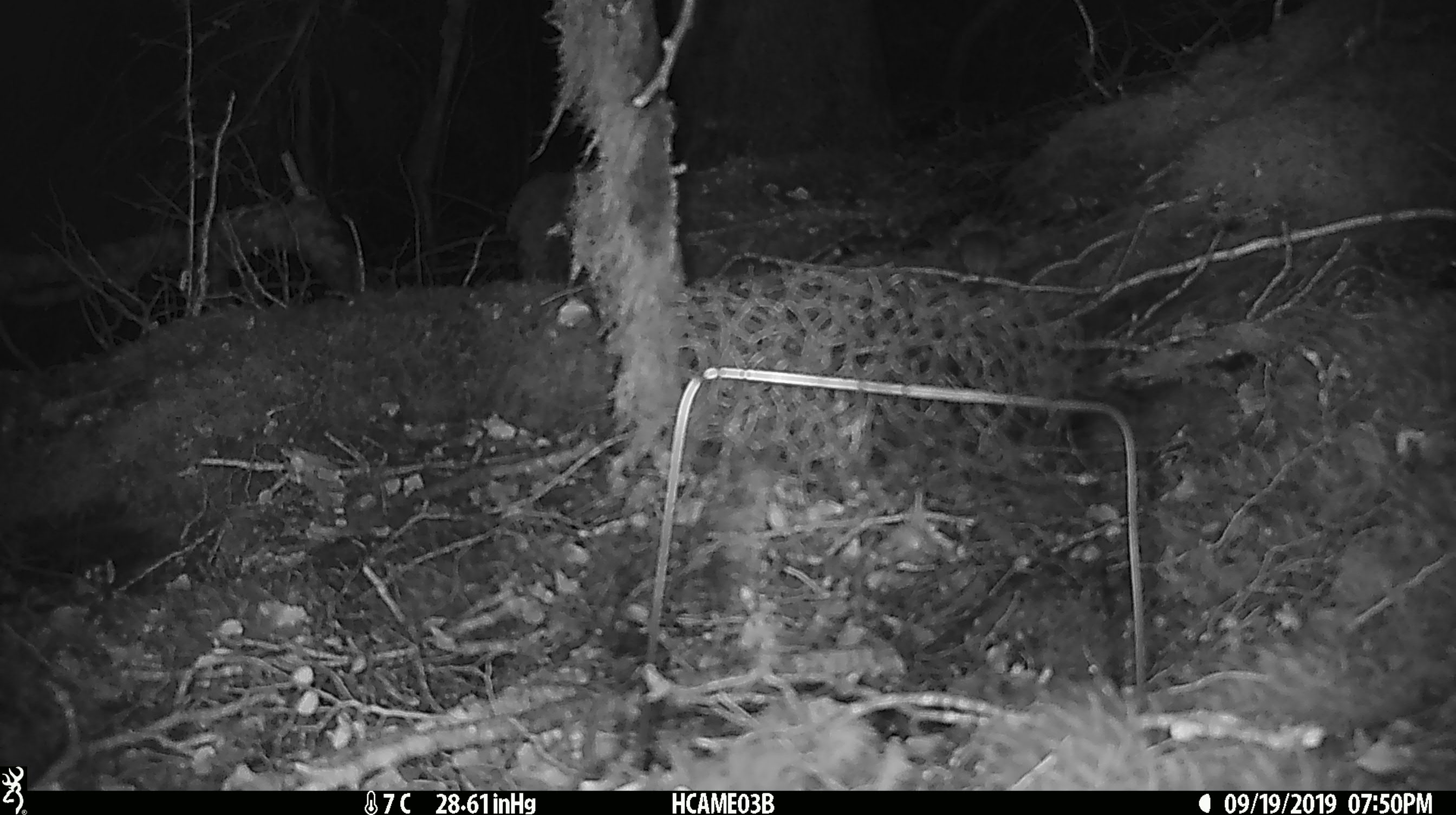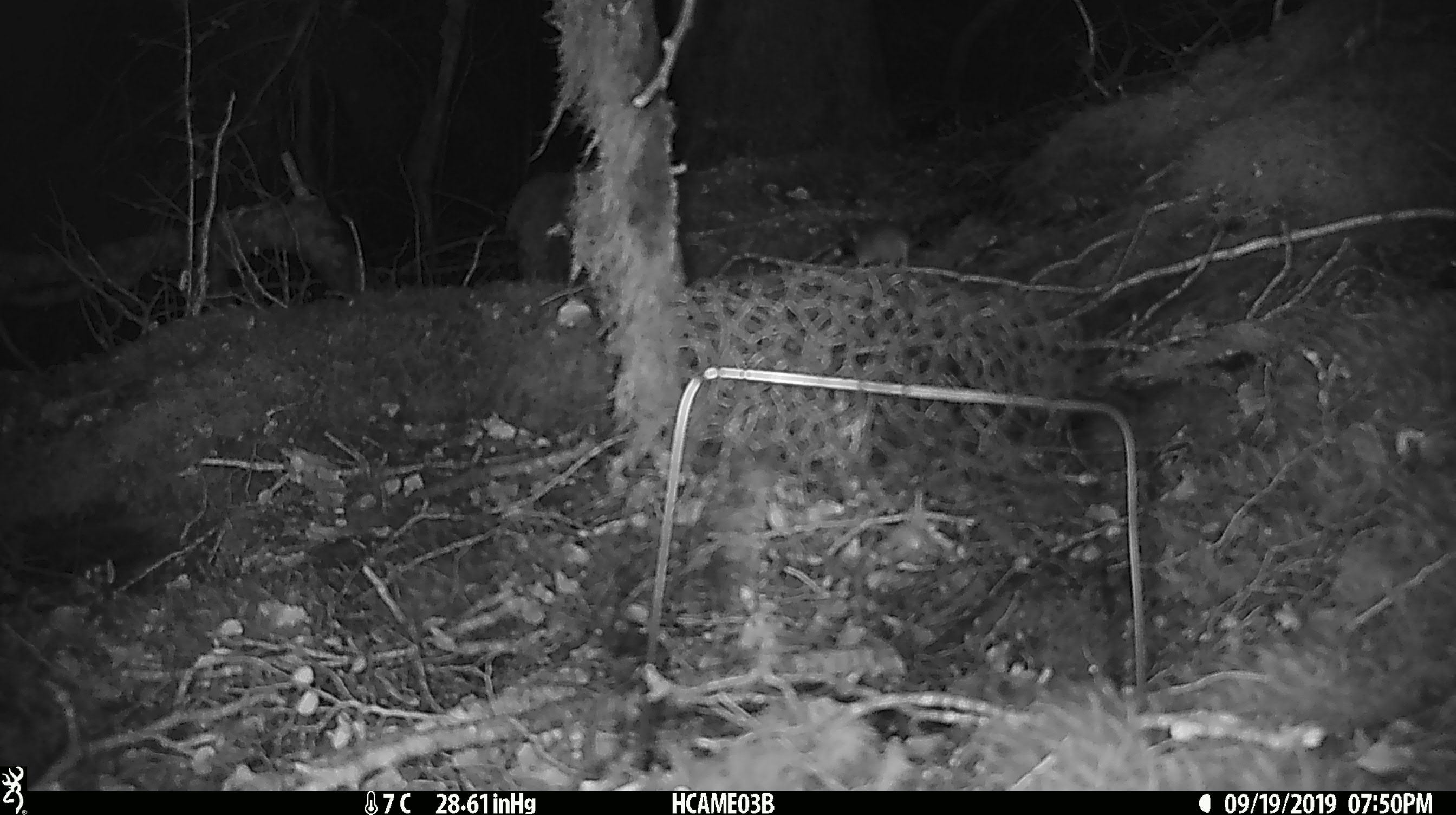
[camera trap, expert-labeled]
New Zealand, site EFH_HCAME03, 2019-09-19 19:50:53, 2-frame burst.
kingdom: Animalia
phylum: Chordata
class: Mammalia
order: Rodentia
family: Muridae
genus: Mus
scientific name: Mus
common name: mouse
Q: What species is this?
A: Mouse (Mus).